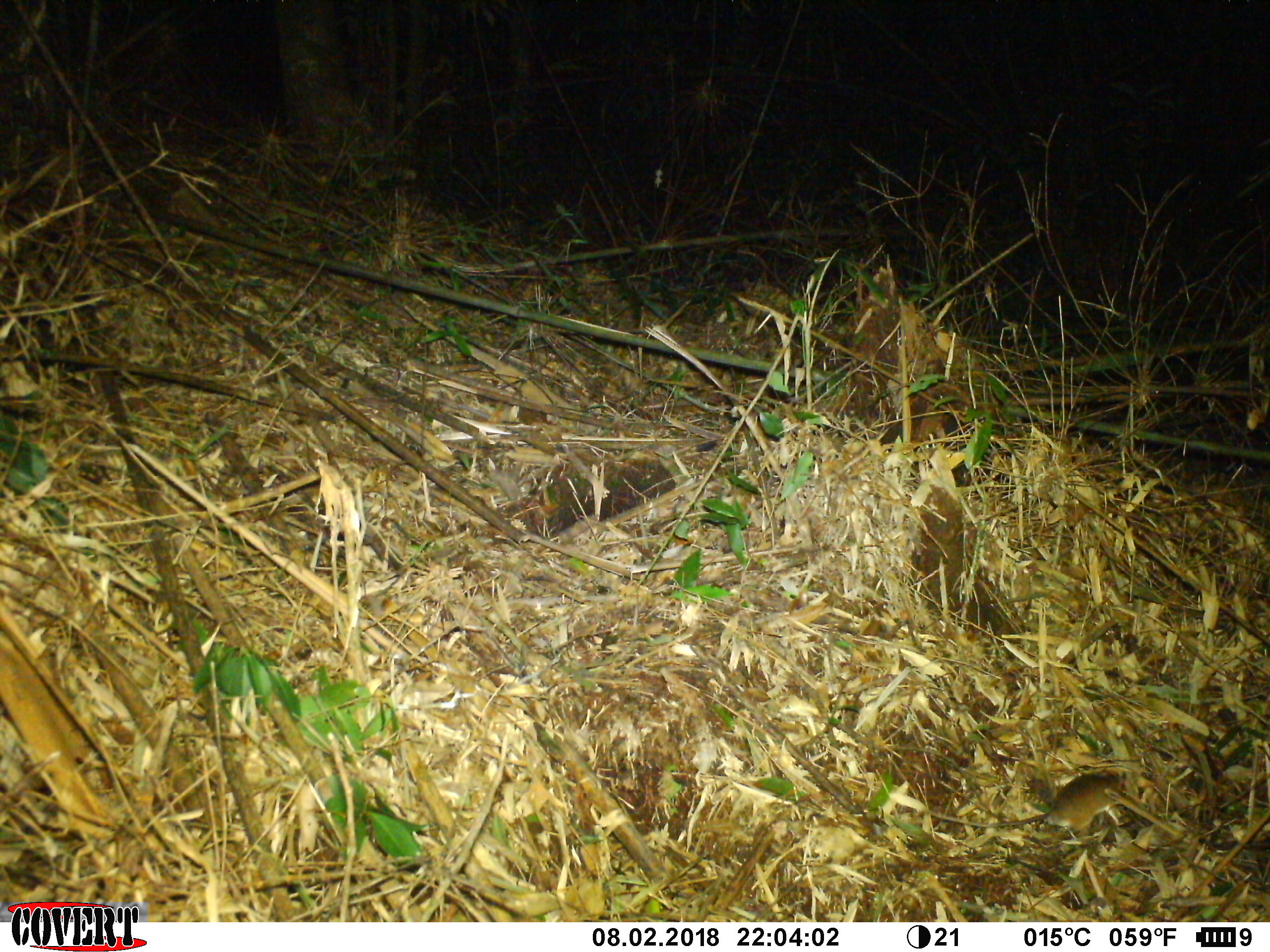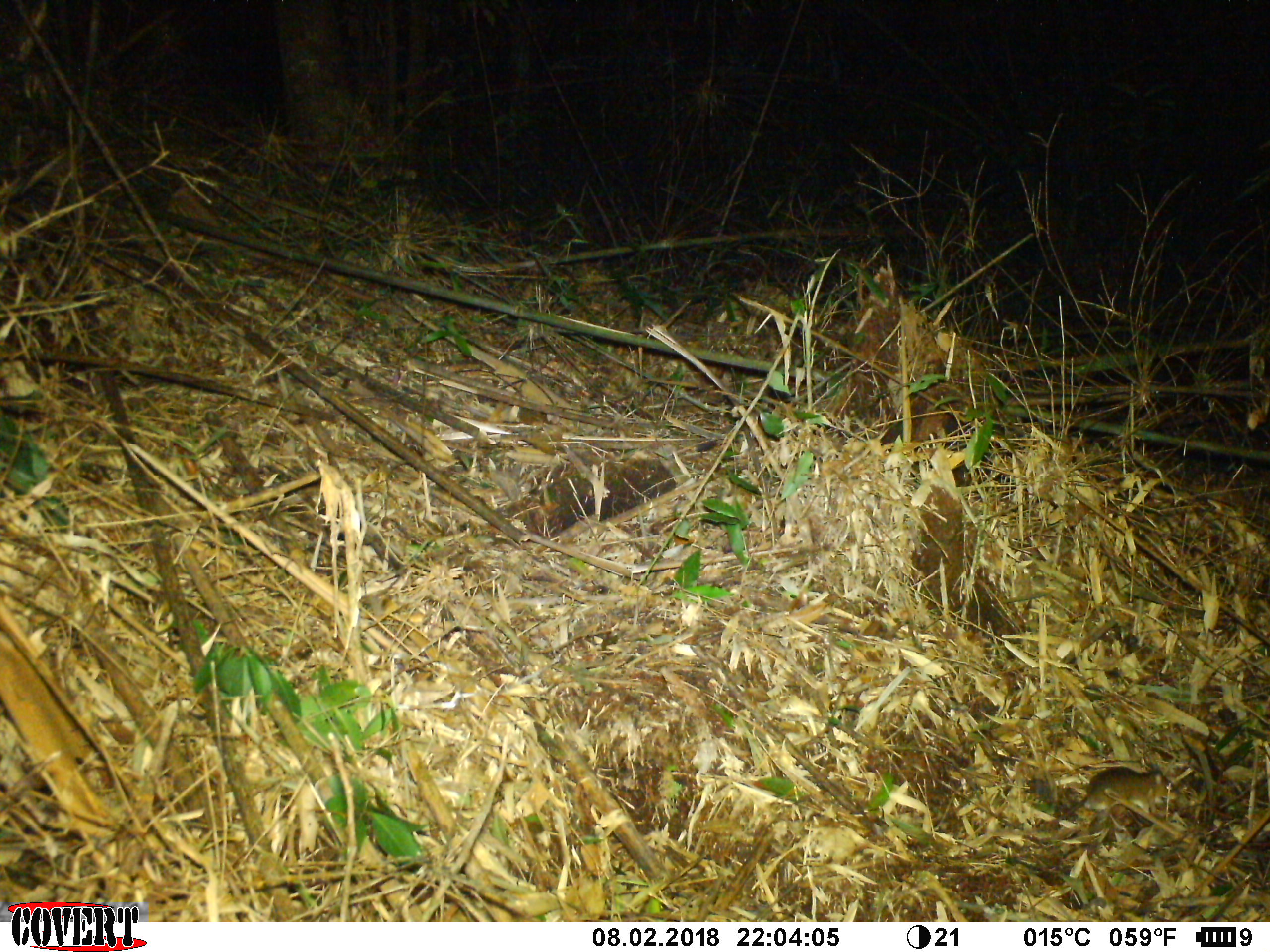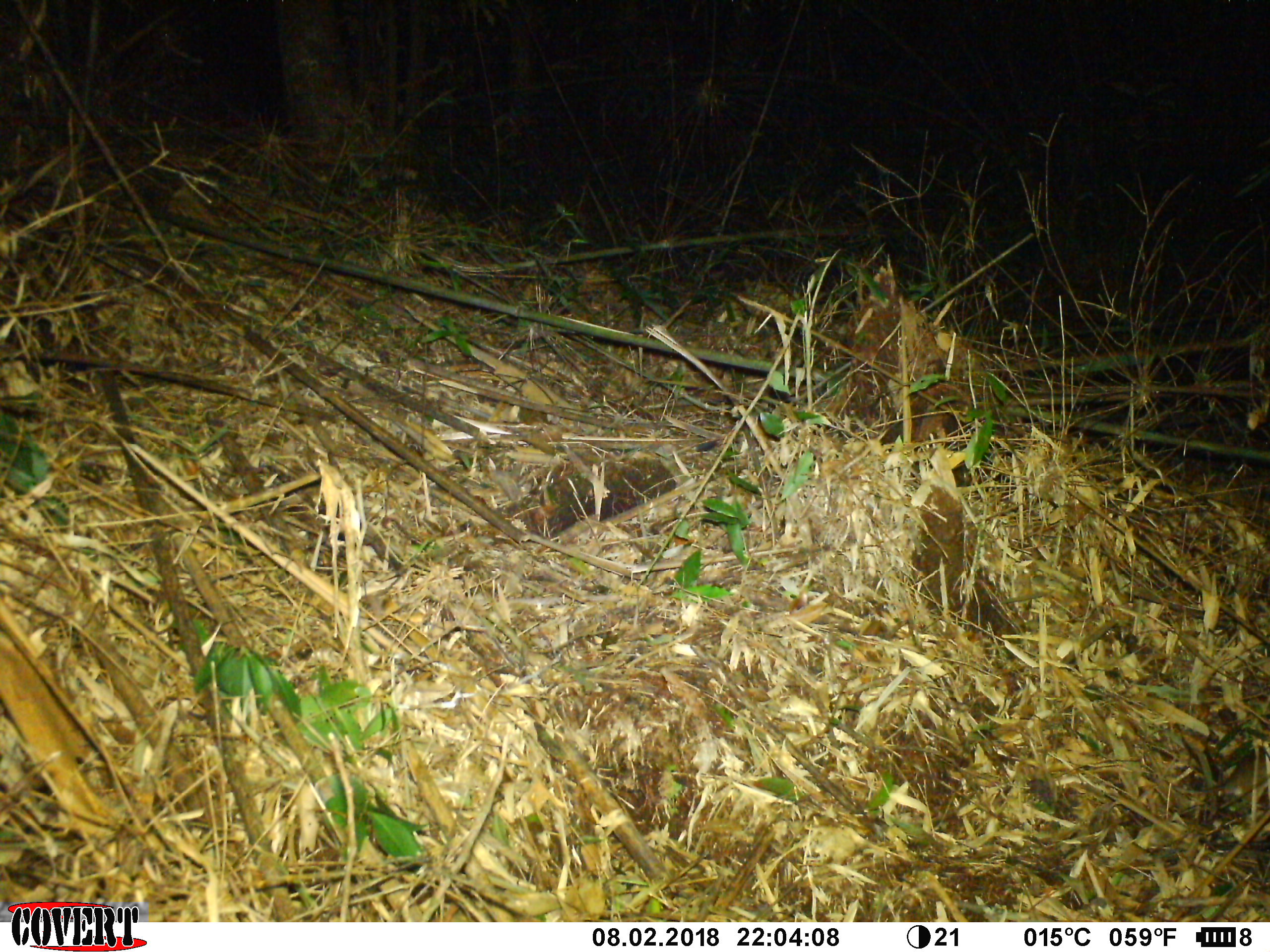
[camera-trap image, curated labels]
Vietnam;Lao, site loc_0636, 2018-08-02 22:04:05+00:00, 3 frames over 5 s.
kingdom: Animalia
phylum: Chordata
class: Mammalia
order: Rodentia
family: Muridae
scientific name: Muridae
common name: old-world mice and rats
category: unidentified murid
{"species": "unidentified murid (old-world mice and rats) (Muridae)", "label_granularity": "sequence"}